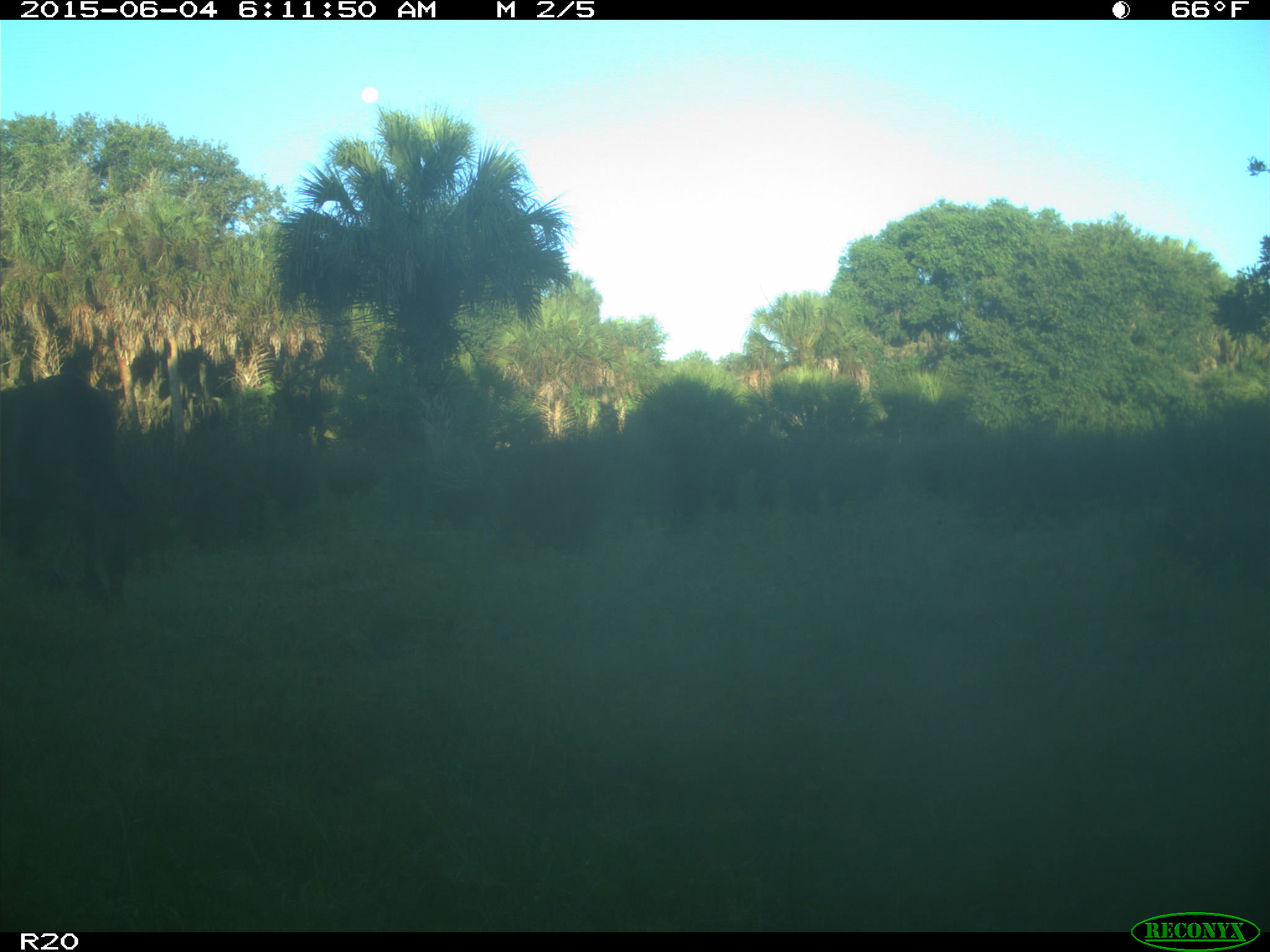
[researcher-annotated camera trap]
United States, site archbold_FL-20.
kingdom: Animalia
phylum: Chordata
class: Mammalia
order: Artiodactyla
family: Bovidae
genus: Bos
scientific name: Bos taurus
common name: domestic cow